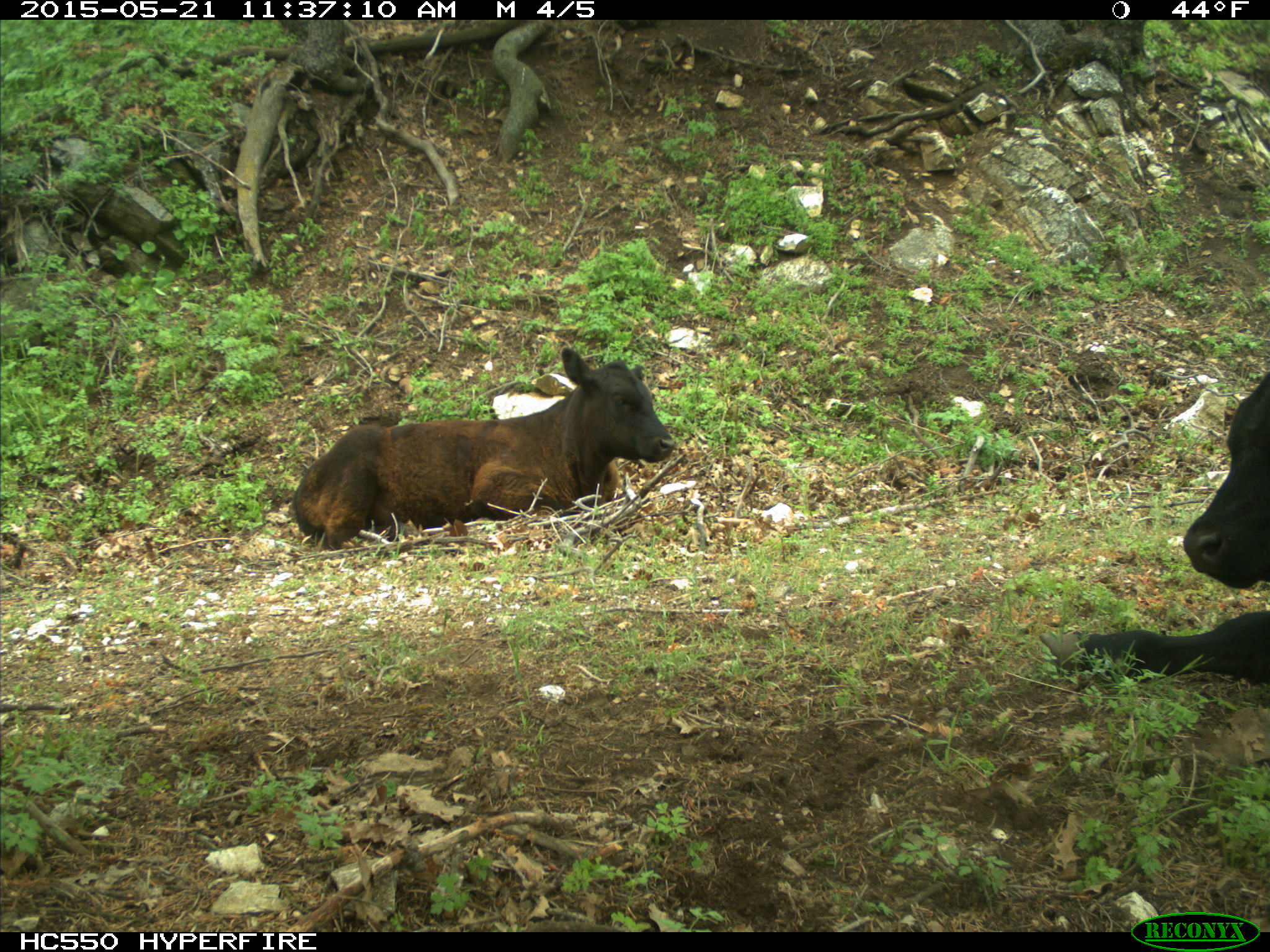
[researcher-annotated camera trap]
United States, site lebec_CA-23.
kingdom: Animalia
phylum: Chordata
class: Mammalia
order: Artiodactyla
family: Bovidae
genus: Bos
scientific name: Bos taurus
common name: domestic cow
Bos taurus (domestic cow).